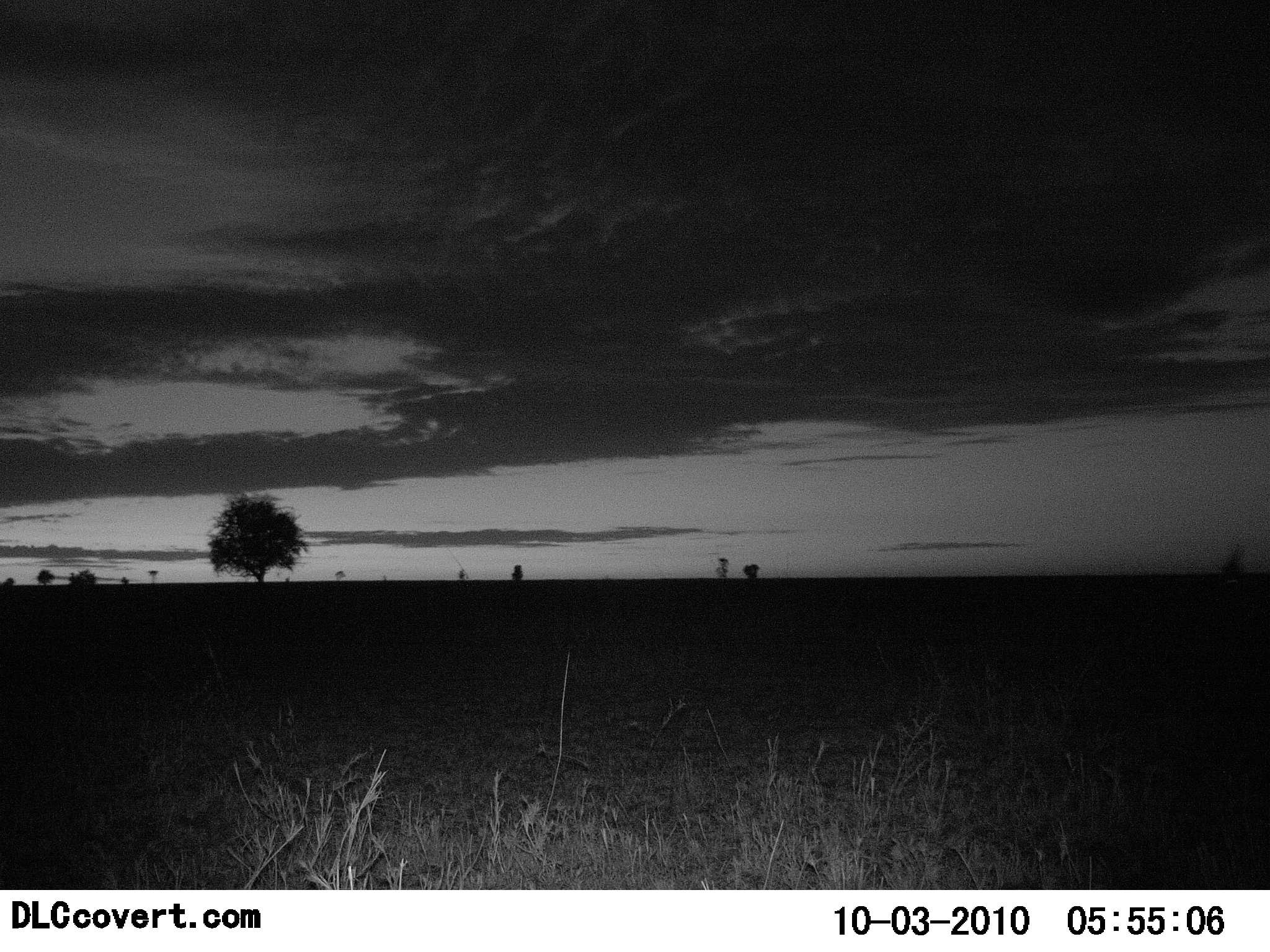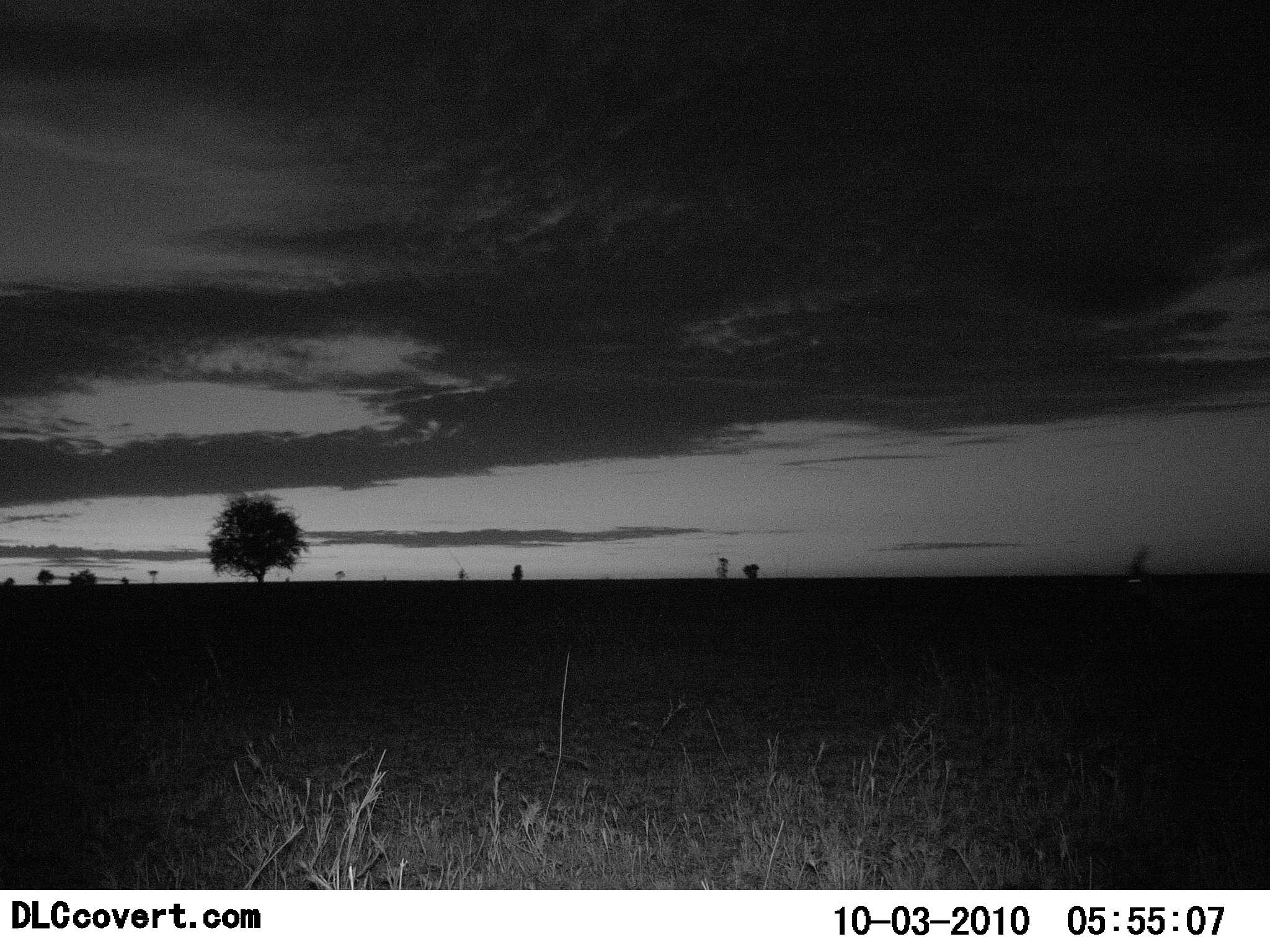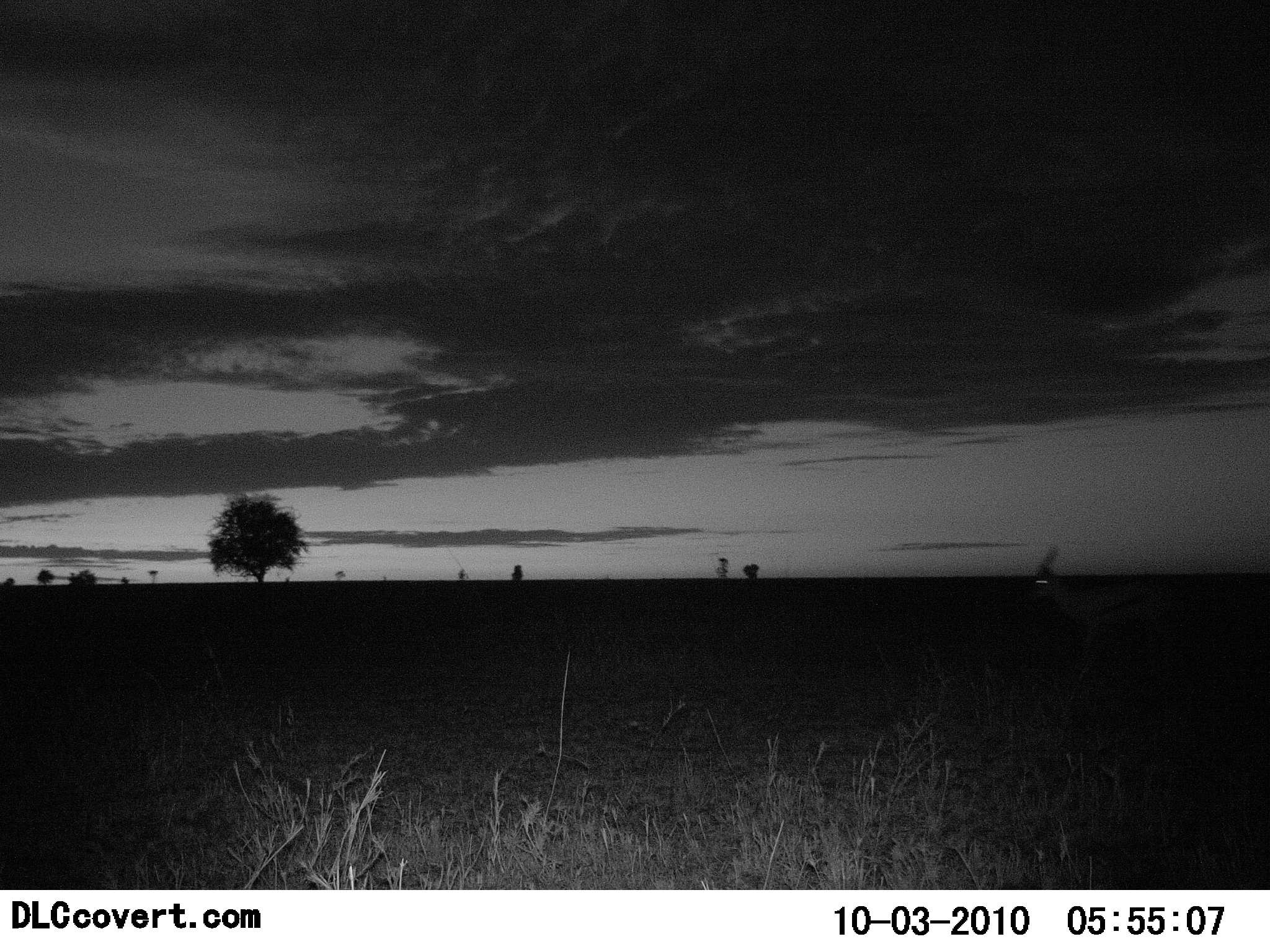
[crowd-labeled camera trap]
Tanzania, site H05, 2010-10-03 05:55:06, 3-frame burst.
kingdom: Animalia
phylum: Chordata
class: Mammalia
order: Artiodactyla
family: Bovidae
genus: Eudorcas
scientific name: Eudorcas thomsonii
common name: thomson's gazelle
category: gazellethomsons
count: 1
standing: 0%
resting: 0%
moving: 100%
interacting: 0%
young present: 0%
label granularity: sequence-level